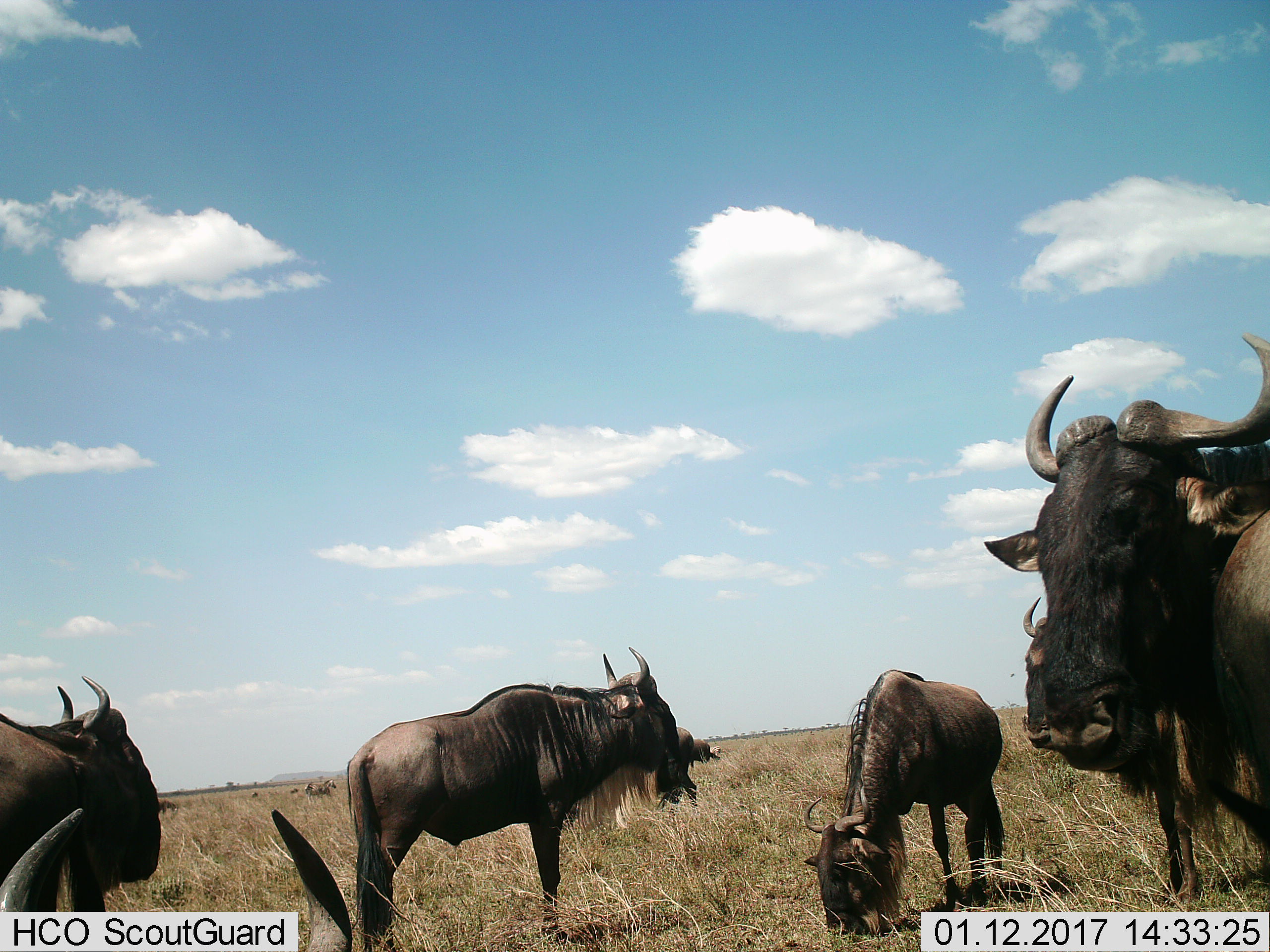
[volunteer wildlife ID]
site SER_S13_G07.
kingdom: Animalia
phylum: Chordata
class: Mammalia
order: Artiodactyla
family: Bovidae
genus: Connochaetes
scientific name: Connochaetes taurinus taurinus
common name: blue wildebeest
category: wildebeestblue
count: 8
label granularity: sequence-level